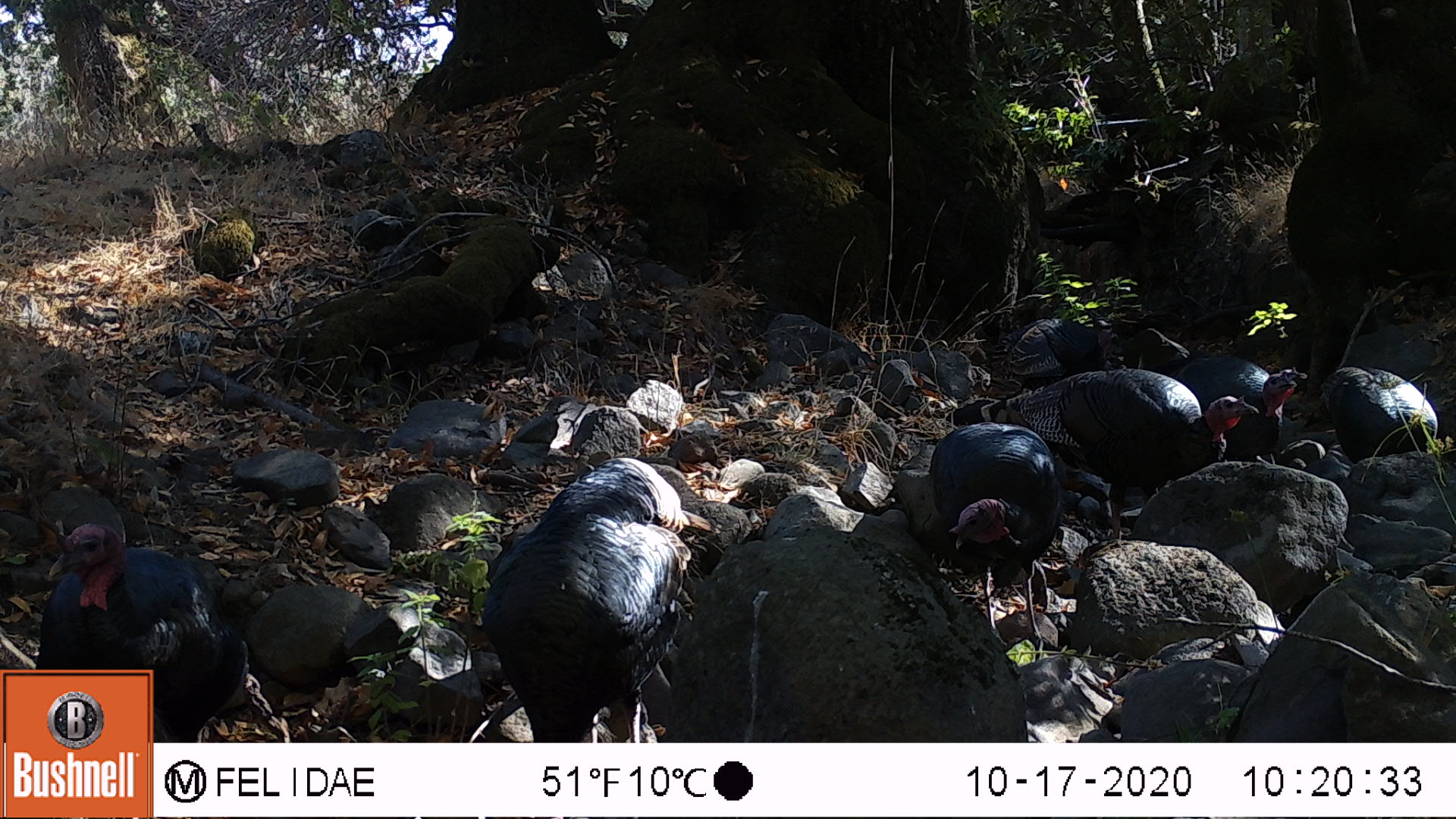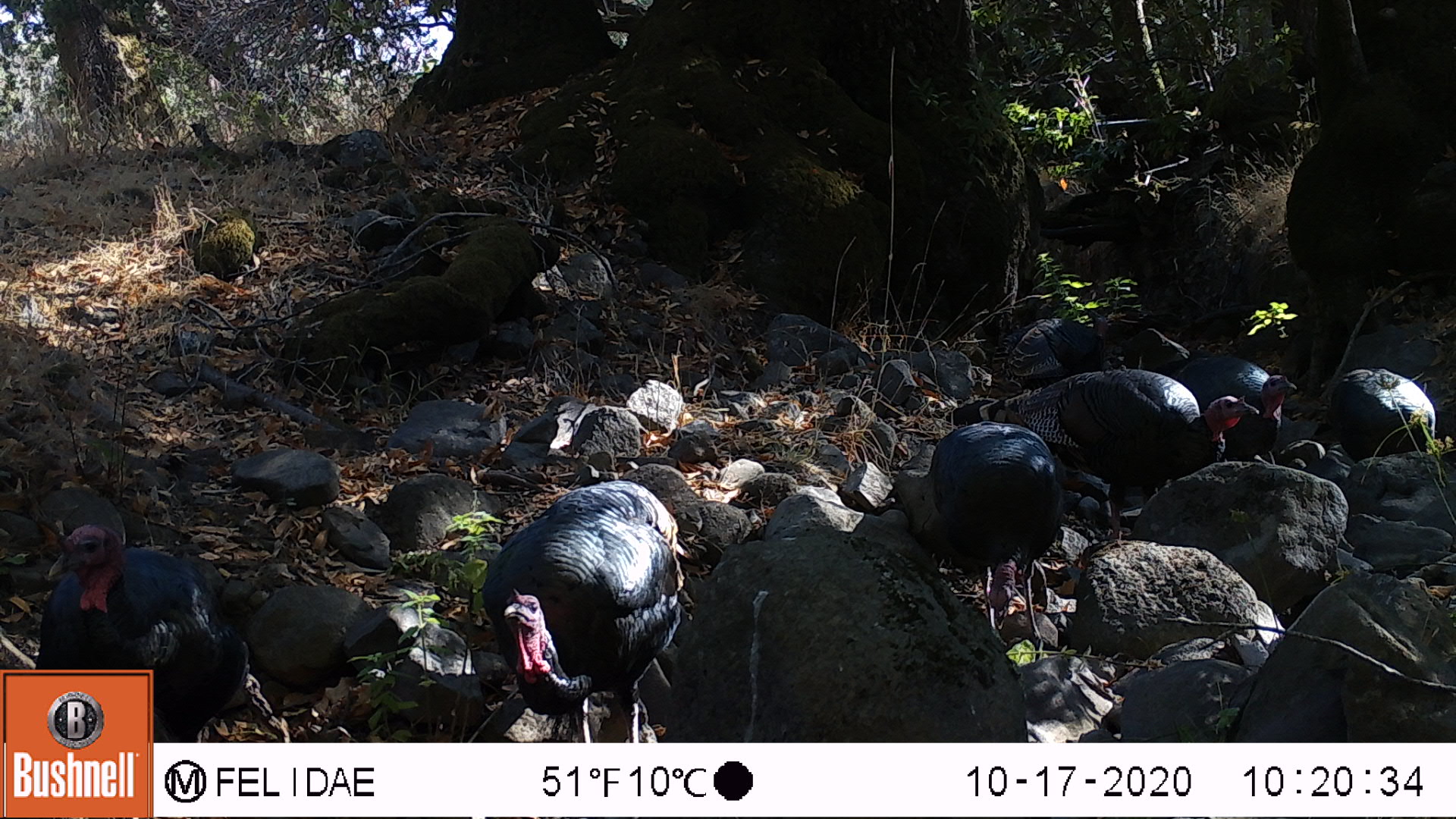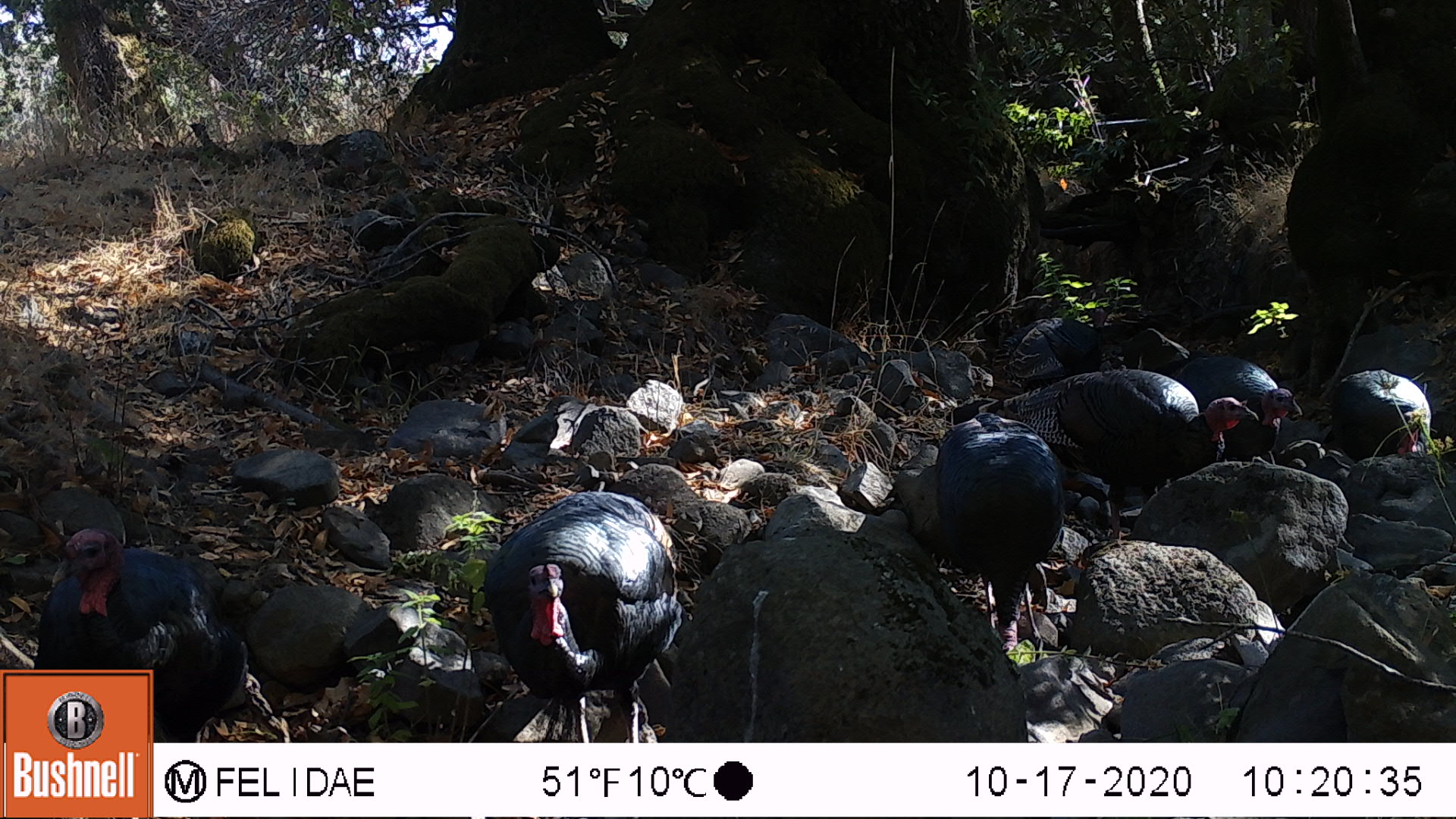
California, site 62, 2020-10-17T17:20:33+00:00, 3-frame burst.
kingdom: Animalia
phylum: Chordata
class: Aves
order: Cathartiformes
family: Cathartidae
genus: Cathartes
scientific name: Cathartes aura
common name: turkey vulture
Turkey vulture (Cathartes aura).